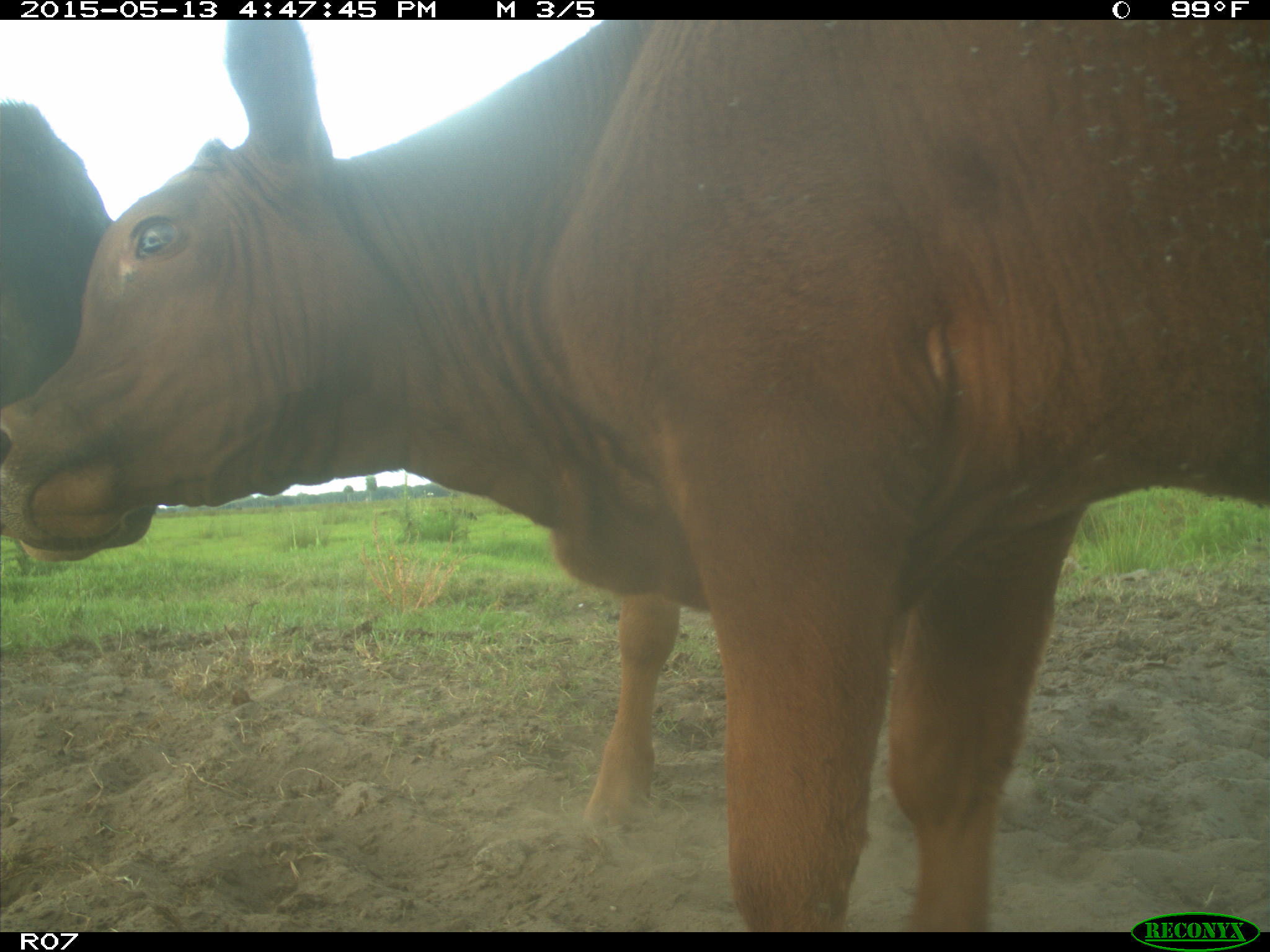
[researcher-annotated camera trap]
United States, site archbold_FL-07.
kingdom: Animalia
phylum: Chordata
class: Mammalia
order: Artiodactyla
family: Bovidae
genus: Bos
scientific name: Bos taurus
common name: domestic cow